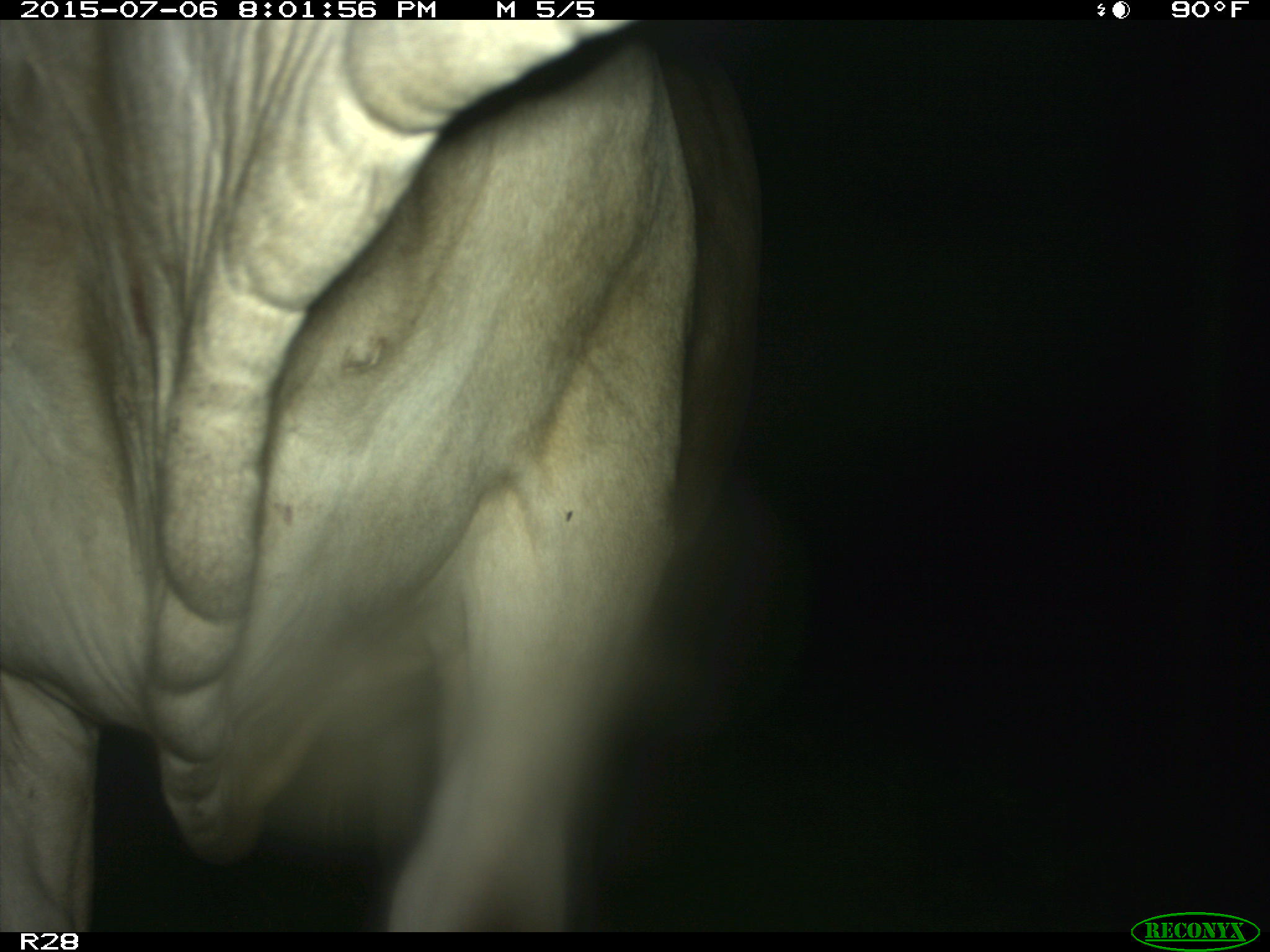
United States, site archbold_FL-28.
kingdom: Animalia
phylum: Chordata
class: Mammalia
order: Artiodactyla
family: Bovidae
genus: Bos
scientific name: Bos taurus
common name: domestic cow